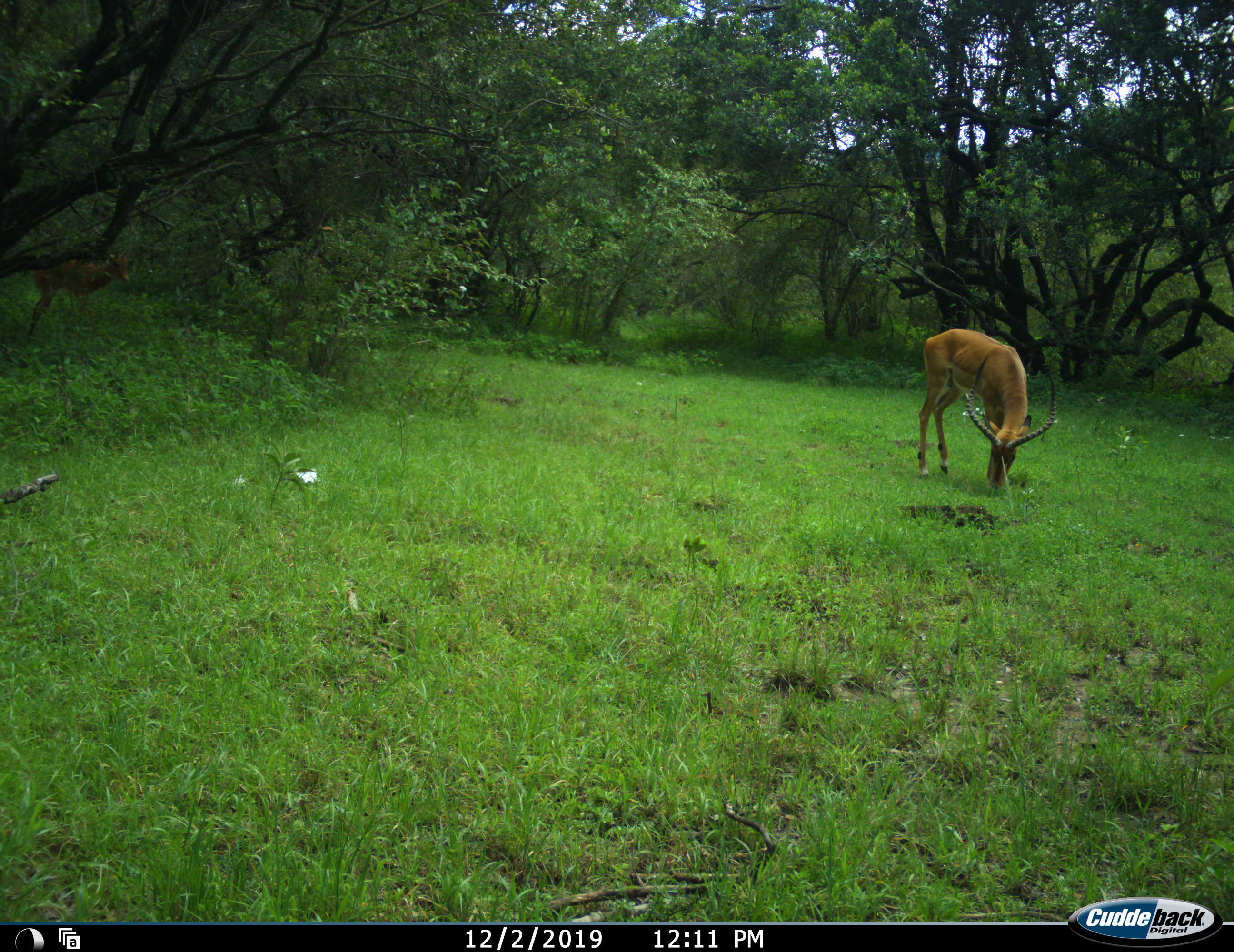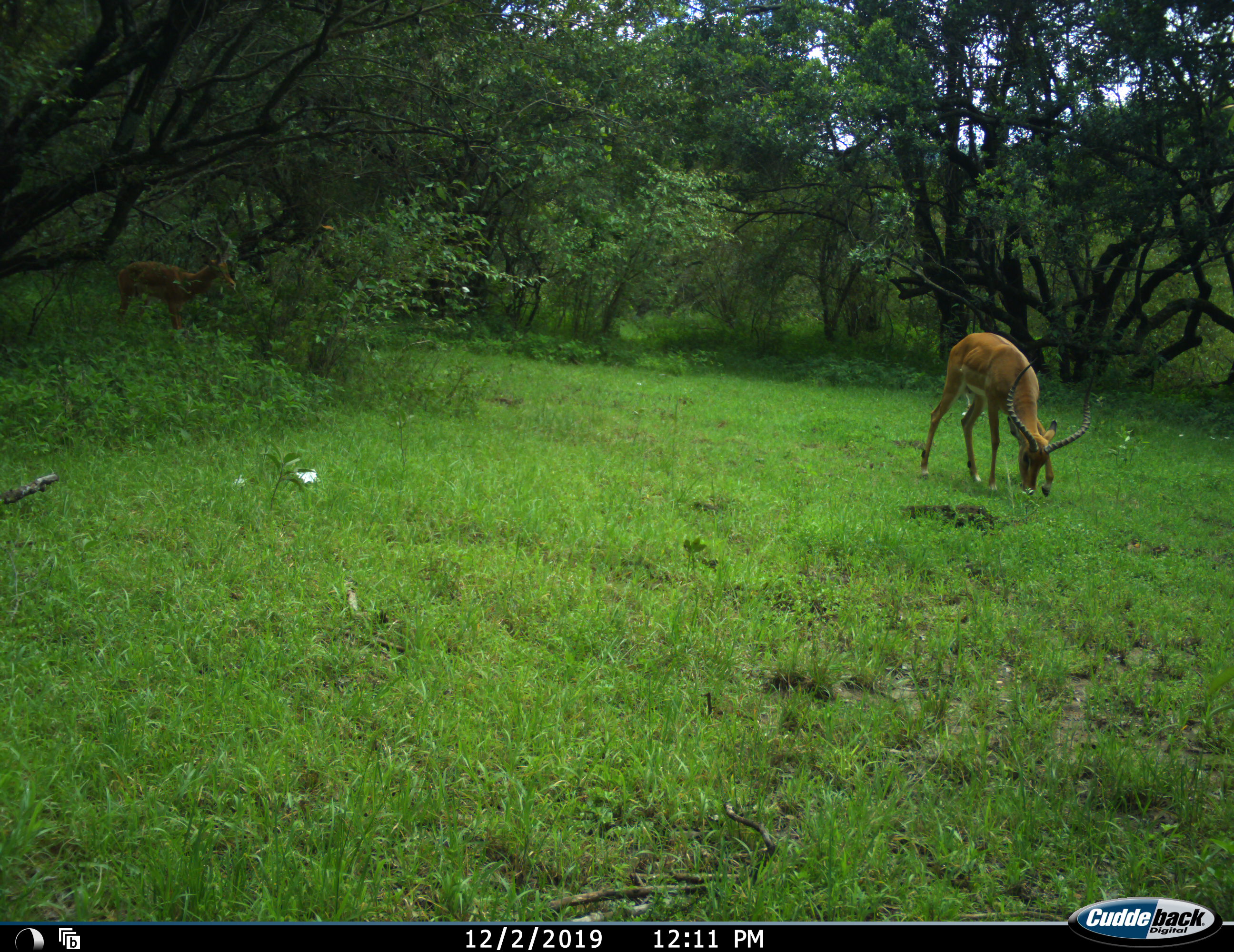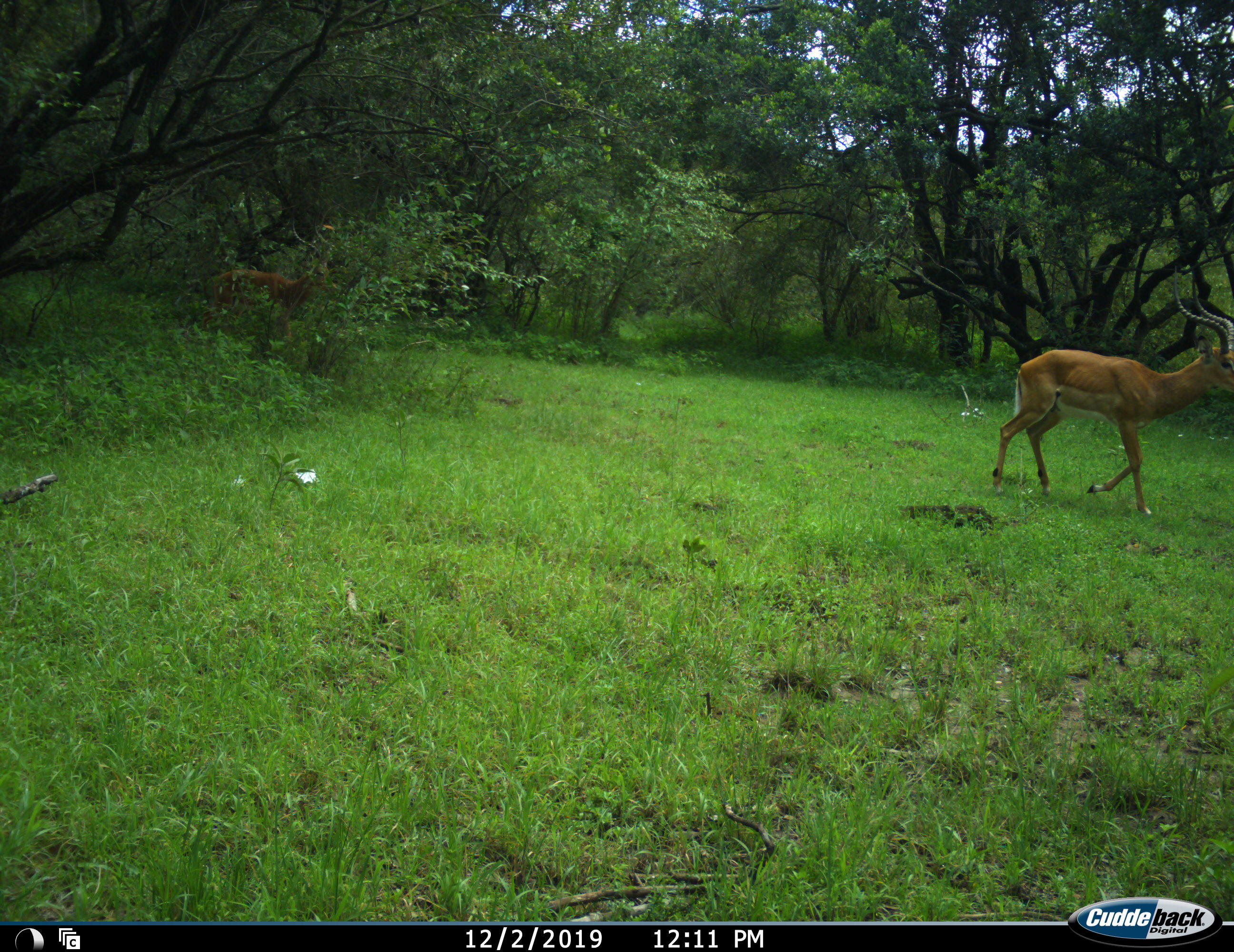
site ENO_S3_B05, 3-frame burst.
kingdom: Animalia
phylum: Chordata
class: Mammalia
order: Artiodactyla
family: Bovidae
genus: Aepyceros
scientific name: Aepyceros melampus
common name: impala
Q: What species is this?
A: Impala (Aepyceros melampus).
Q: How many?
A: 1.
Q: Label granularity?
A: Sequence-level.